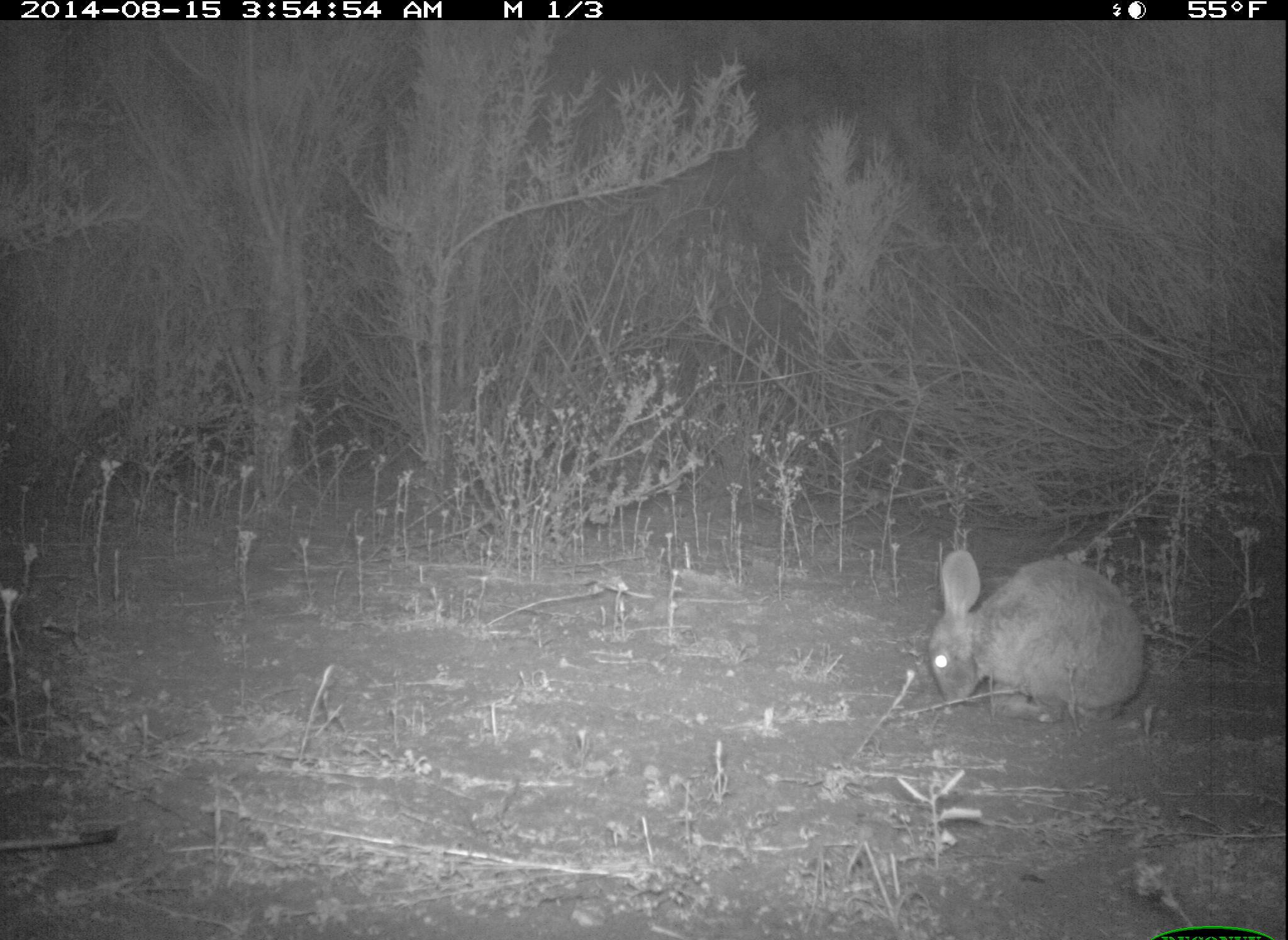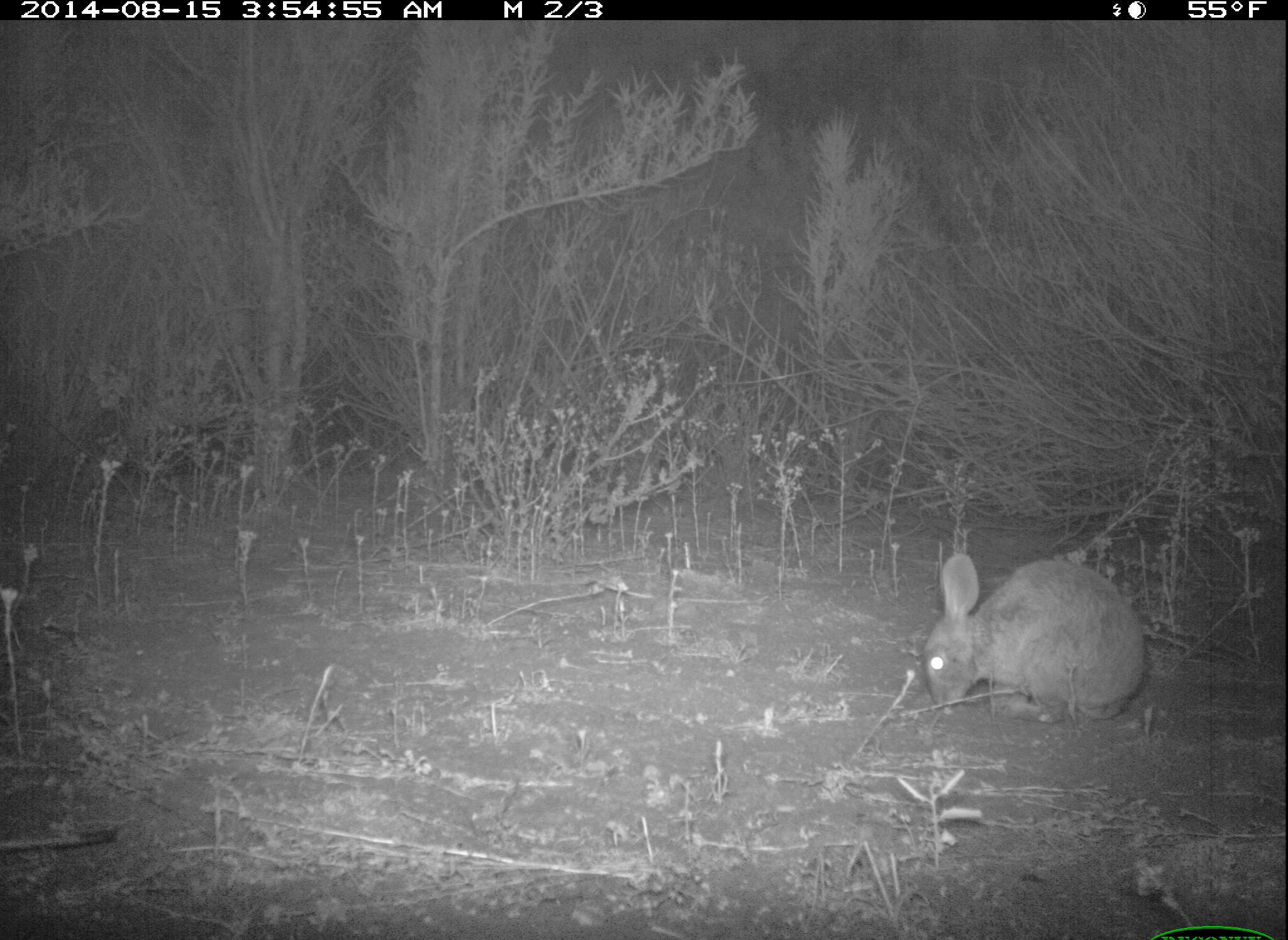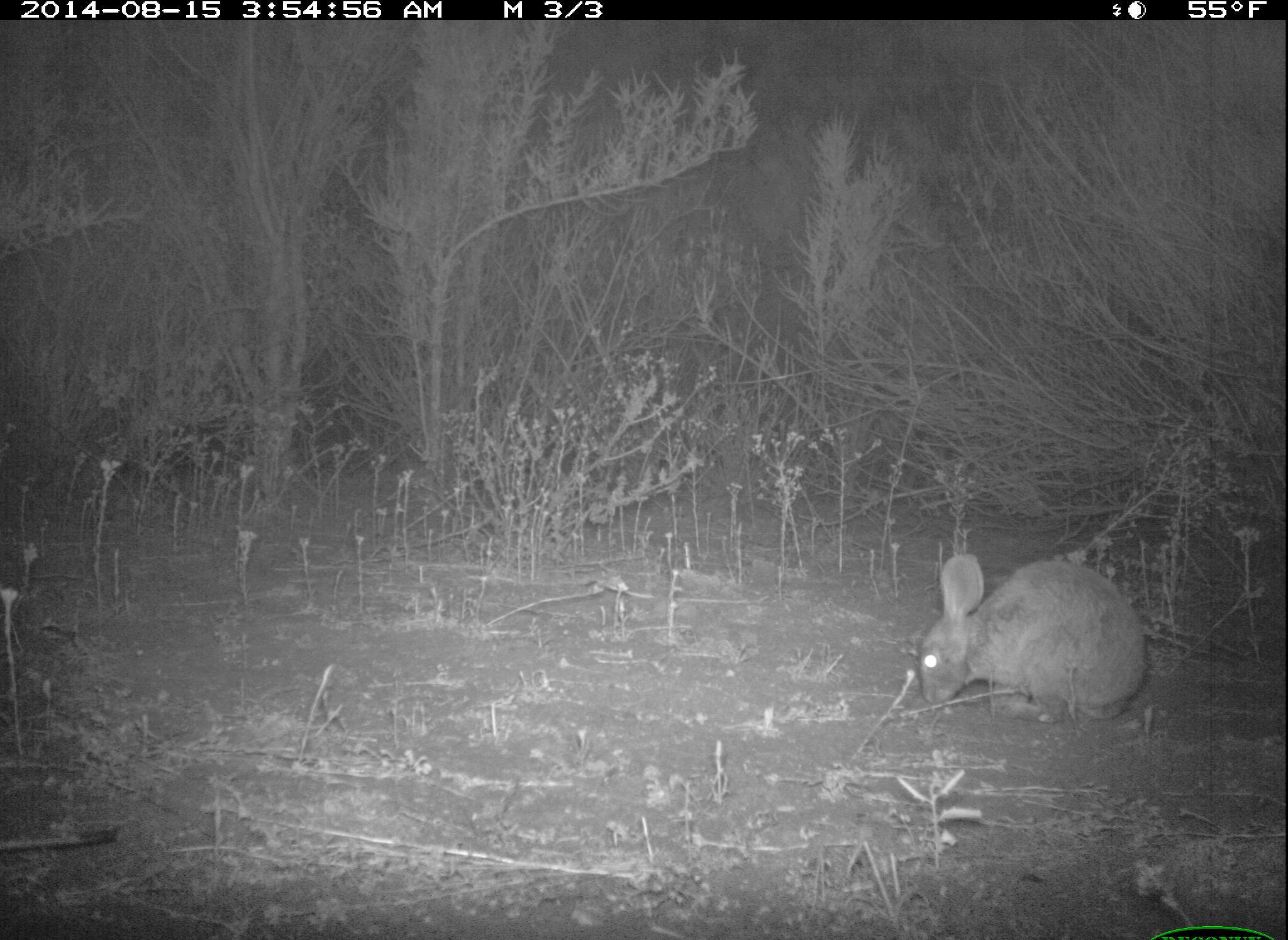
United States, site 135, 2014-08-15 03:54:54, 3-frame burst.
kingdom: Animalia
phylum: Chordata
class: Mammalia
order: Lagomorpha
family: Leporidae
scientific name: Leporidae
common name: rabbits and hares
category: rabbit